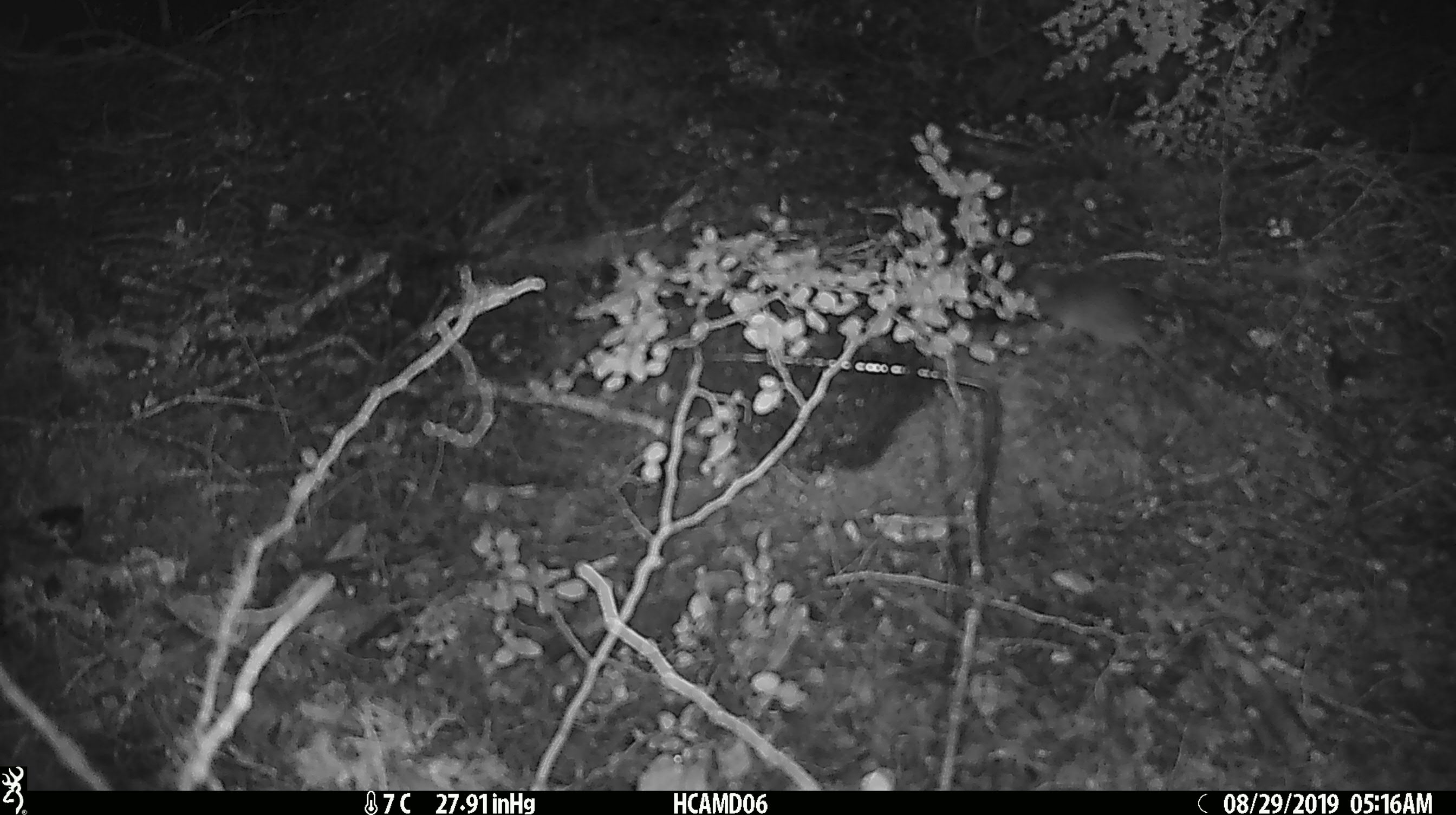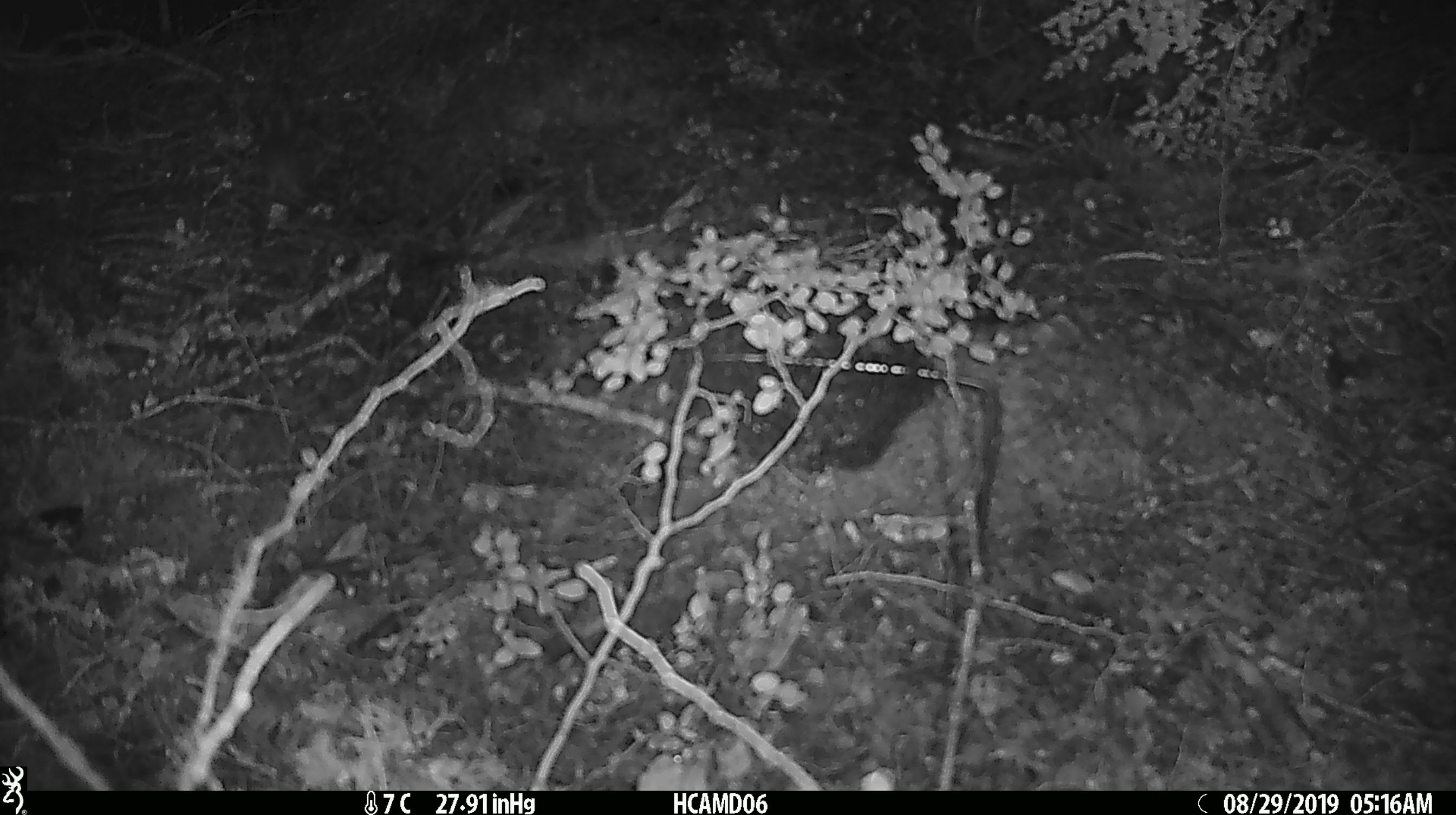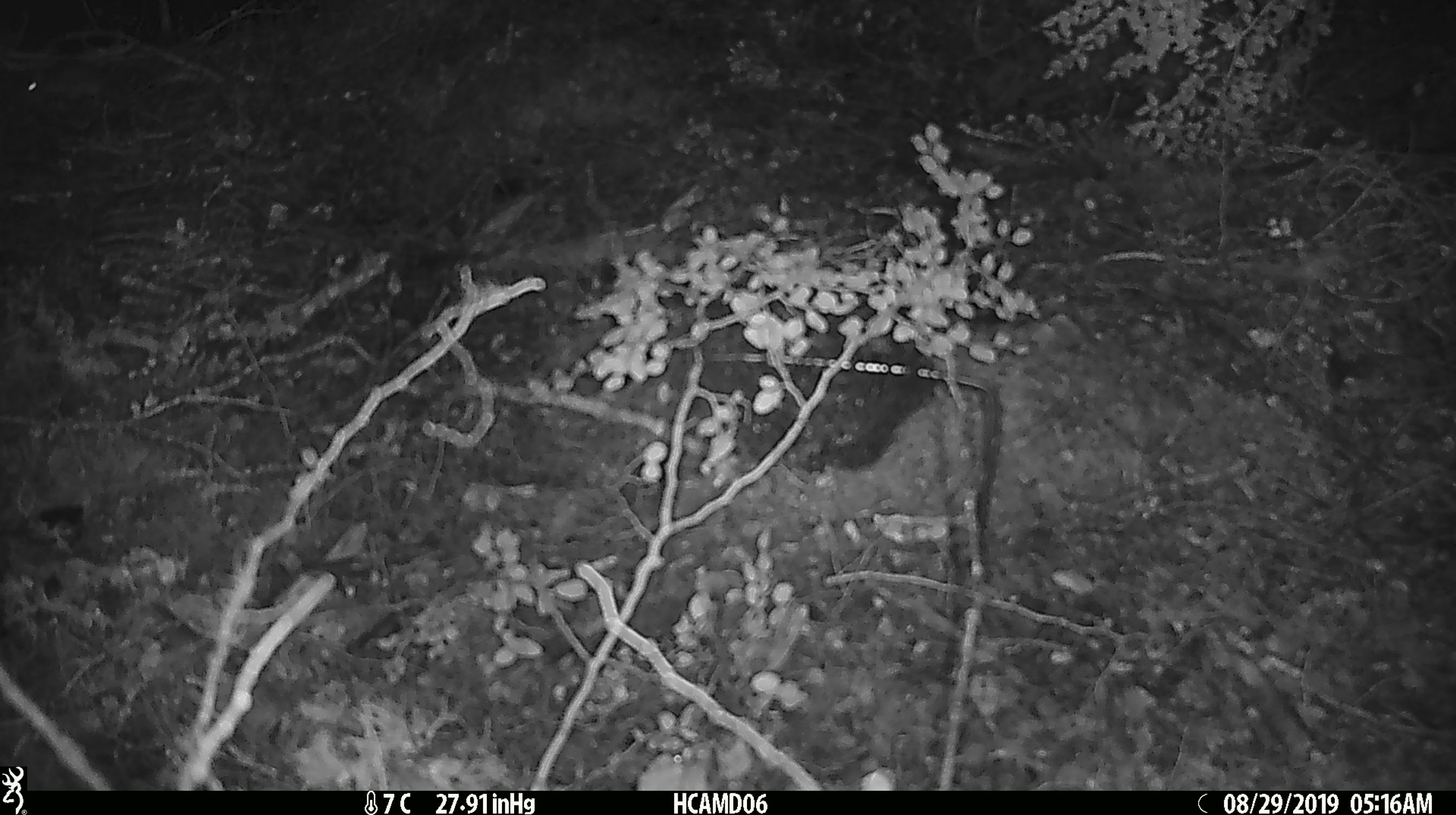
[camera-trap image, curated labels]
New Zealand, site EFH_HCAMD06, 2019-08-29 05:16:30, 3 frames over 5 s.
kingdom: Animalia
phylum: Chordata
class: Mammalia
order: Rodentia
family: Muridae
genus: Mus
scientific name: Mus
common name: mouse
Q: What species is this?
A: Mouse (Mus).